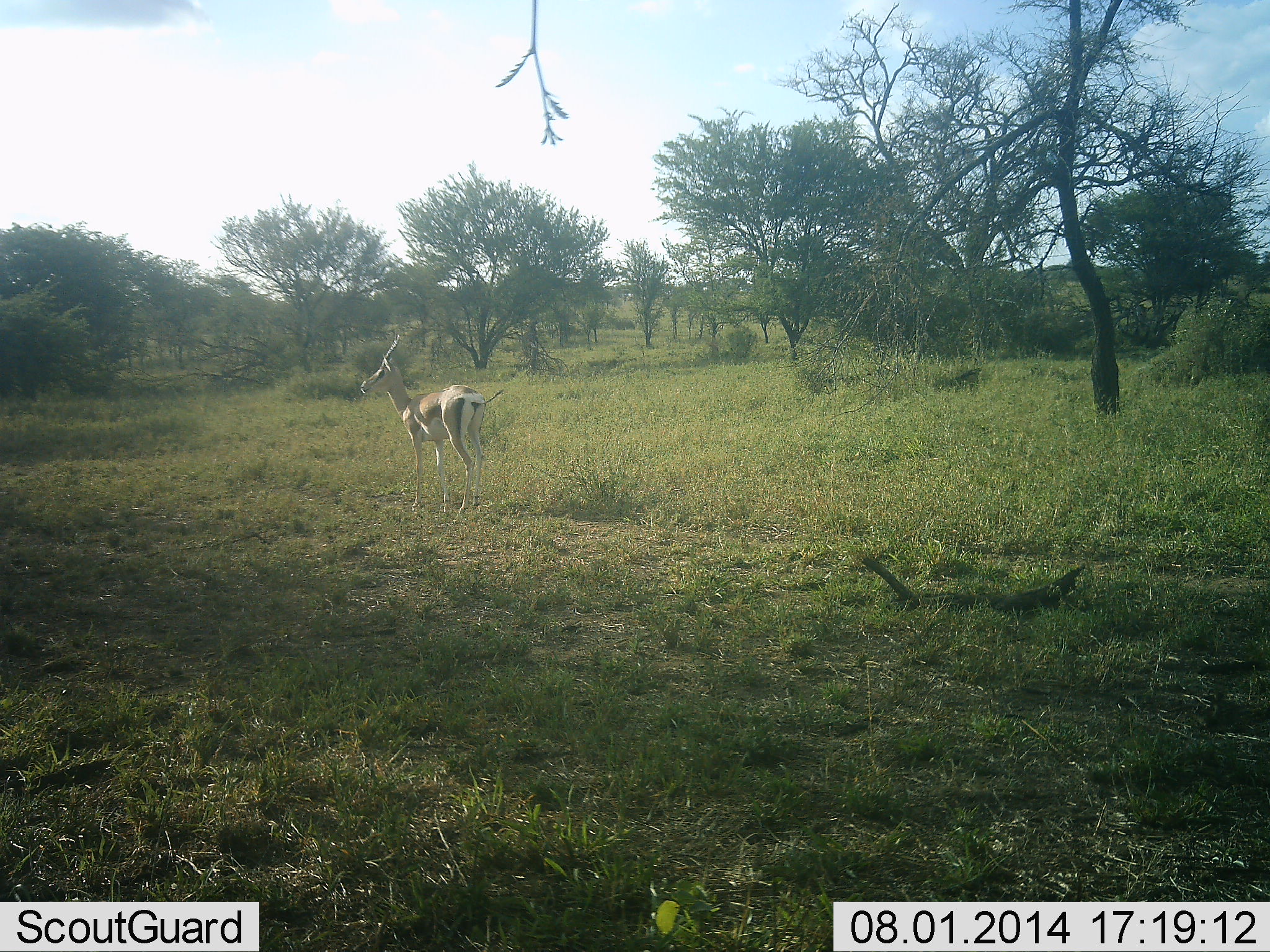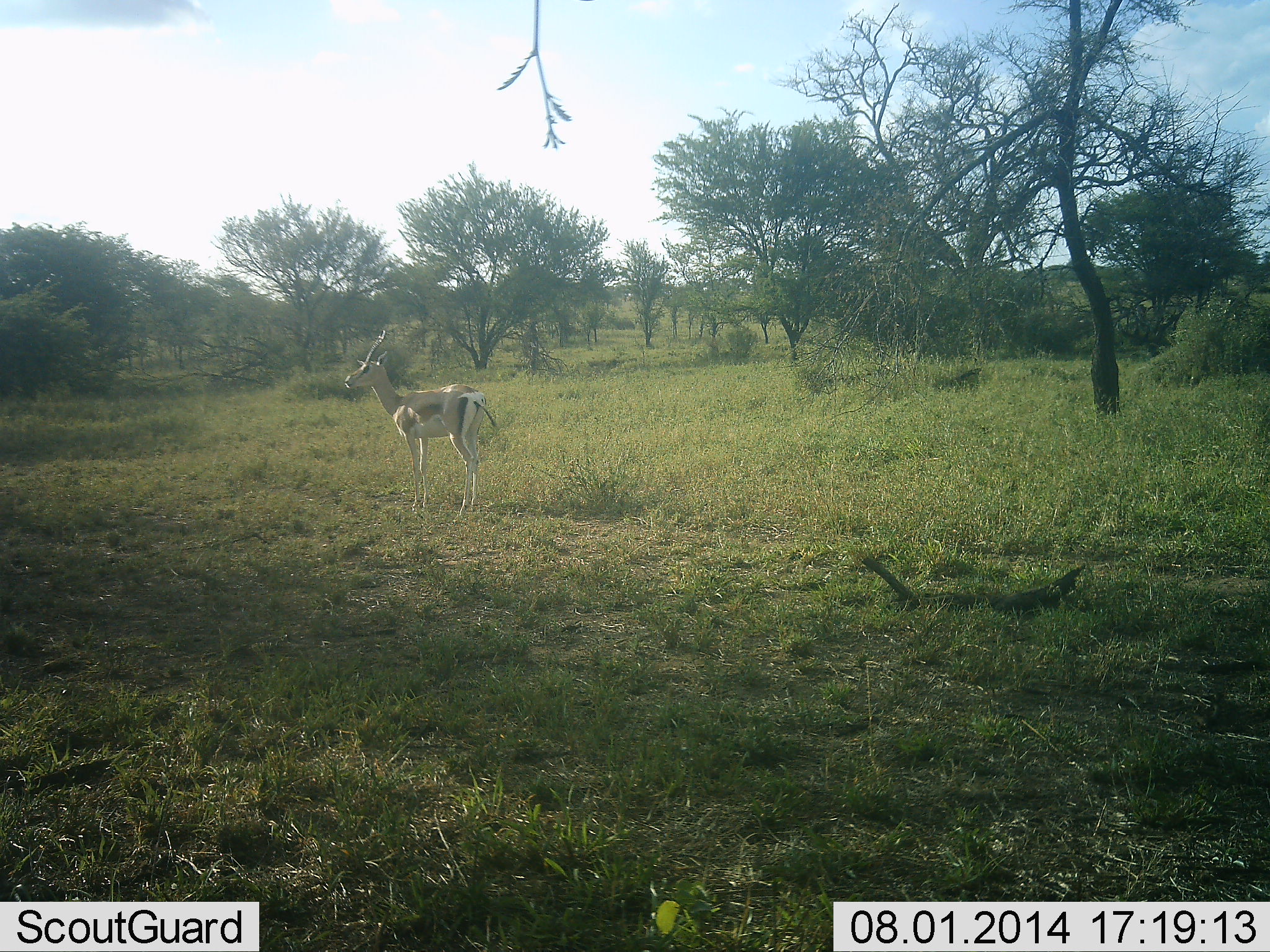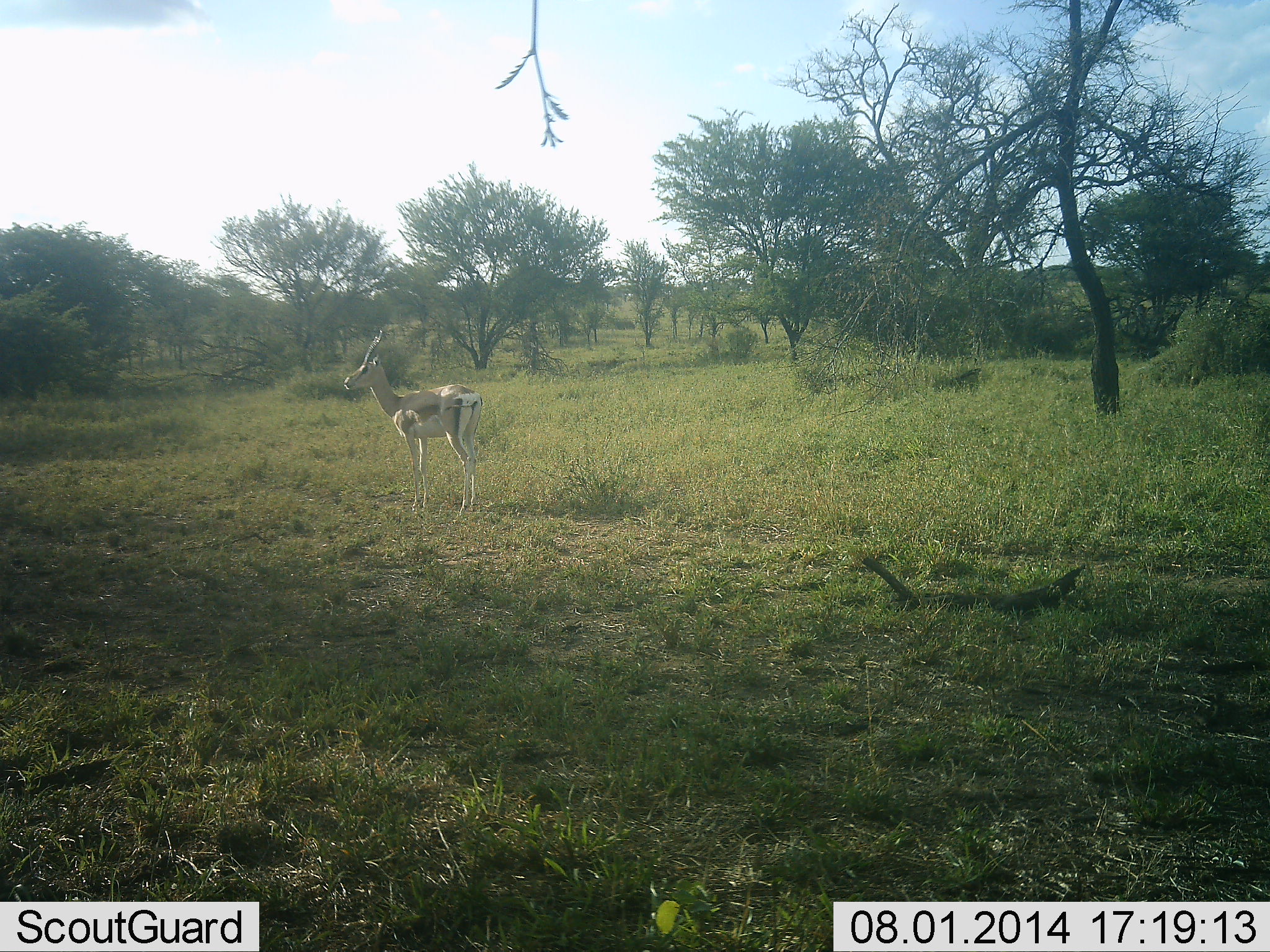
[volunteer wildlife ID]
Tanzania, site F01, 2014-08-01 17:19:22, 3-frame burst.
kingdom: Animalia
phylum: Chordata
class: Mammalia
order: Artiodactyla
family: Bovidae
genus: Eudorcas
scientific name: Eudorcas thomsonii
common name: thomson's gazelle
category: gazellethomsons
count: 1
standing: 90%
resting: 0%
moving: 10%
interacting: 0%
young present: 0%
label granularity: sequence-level